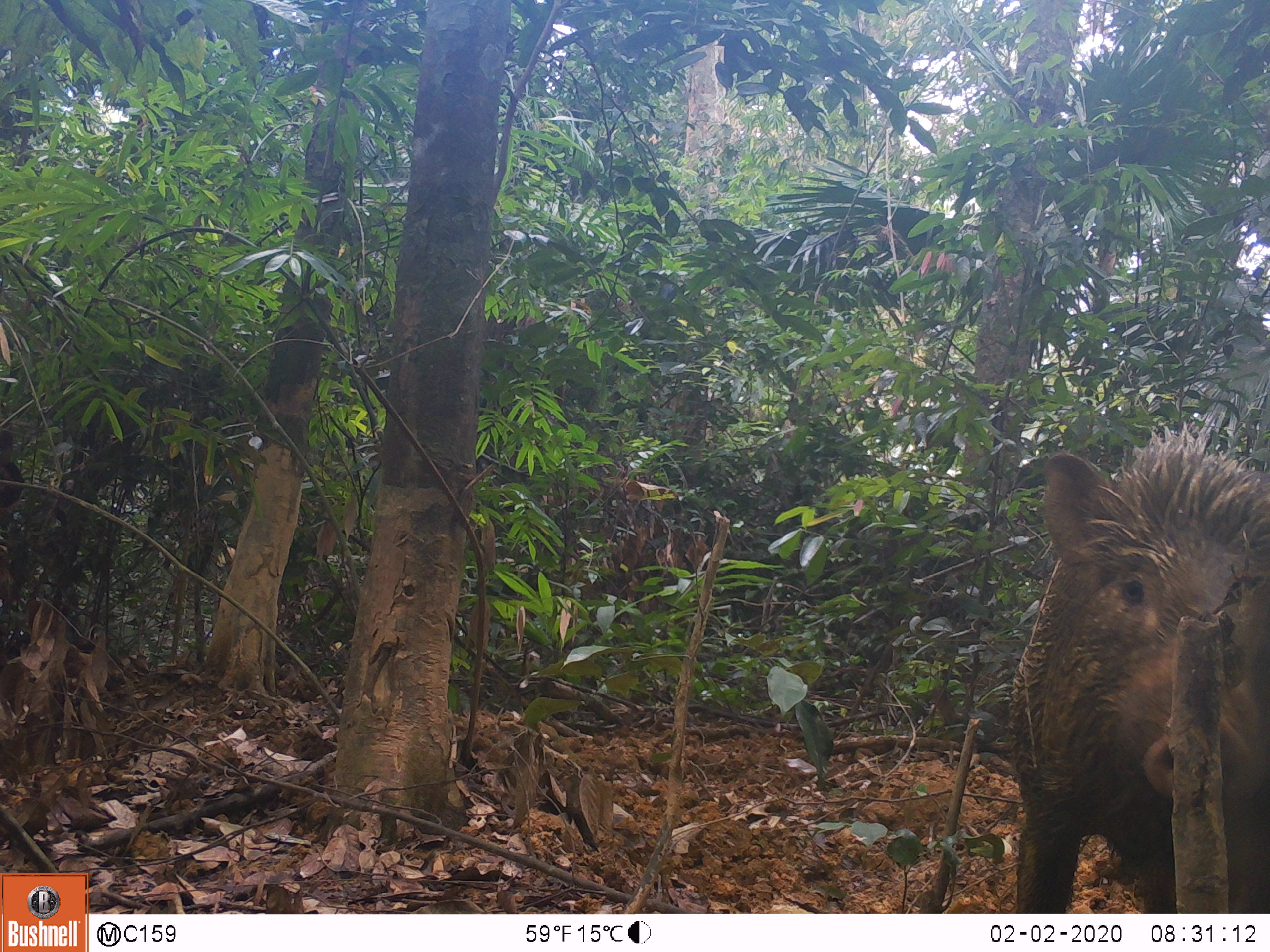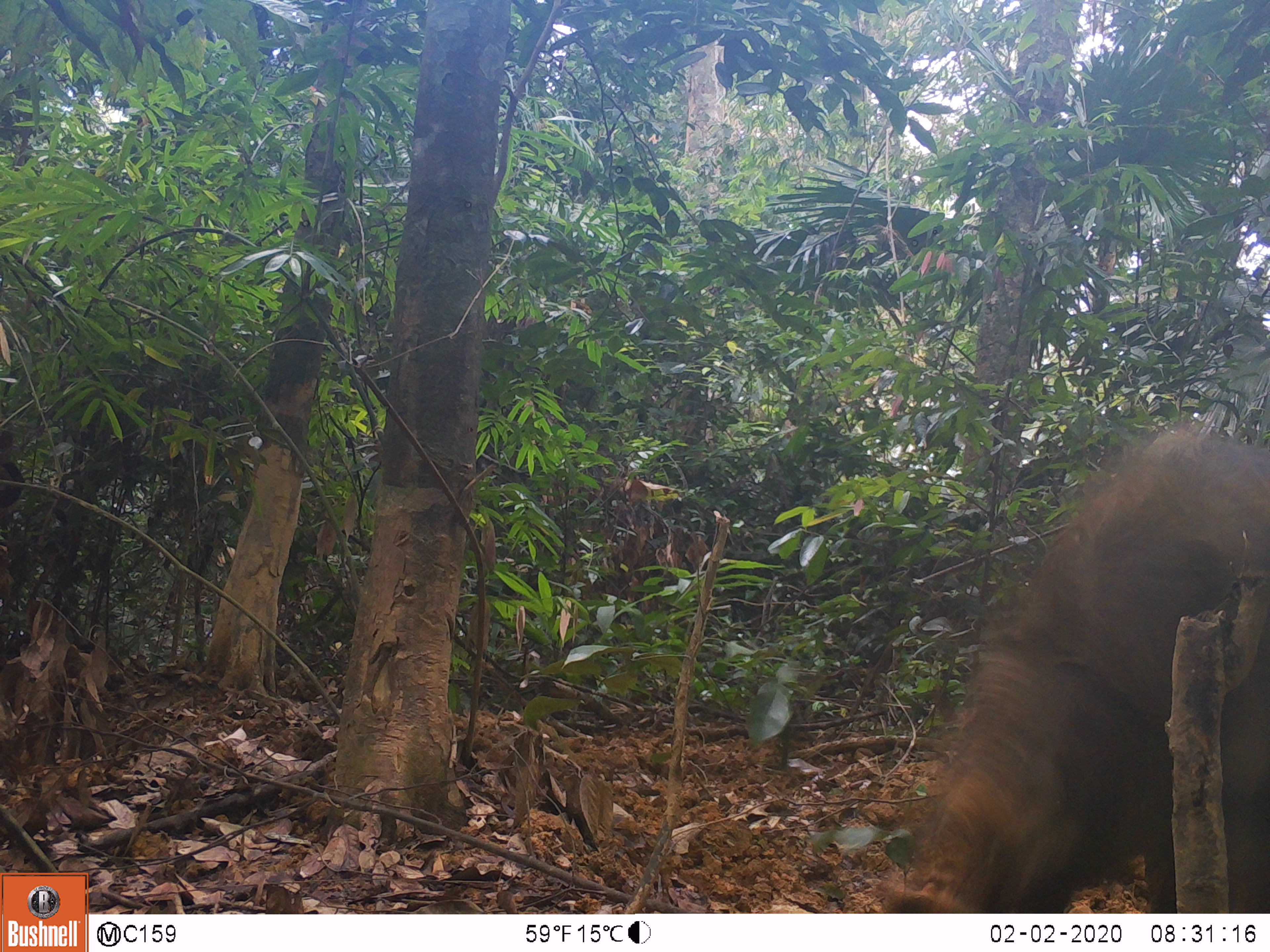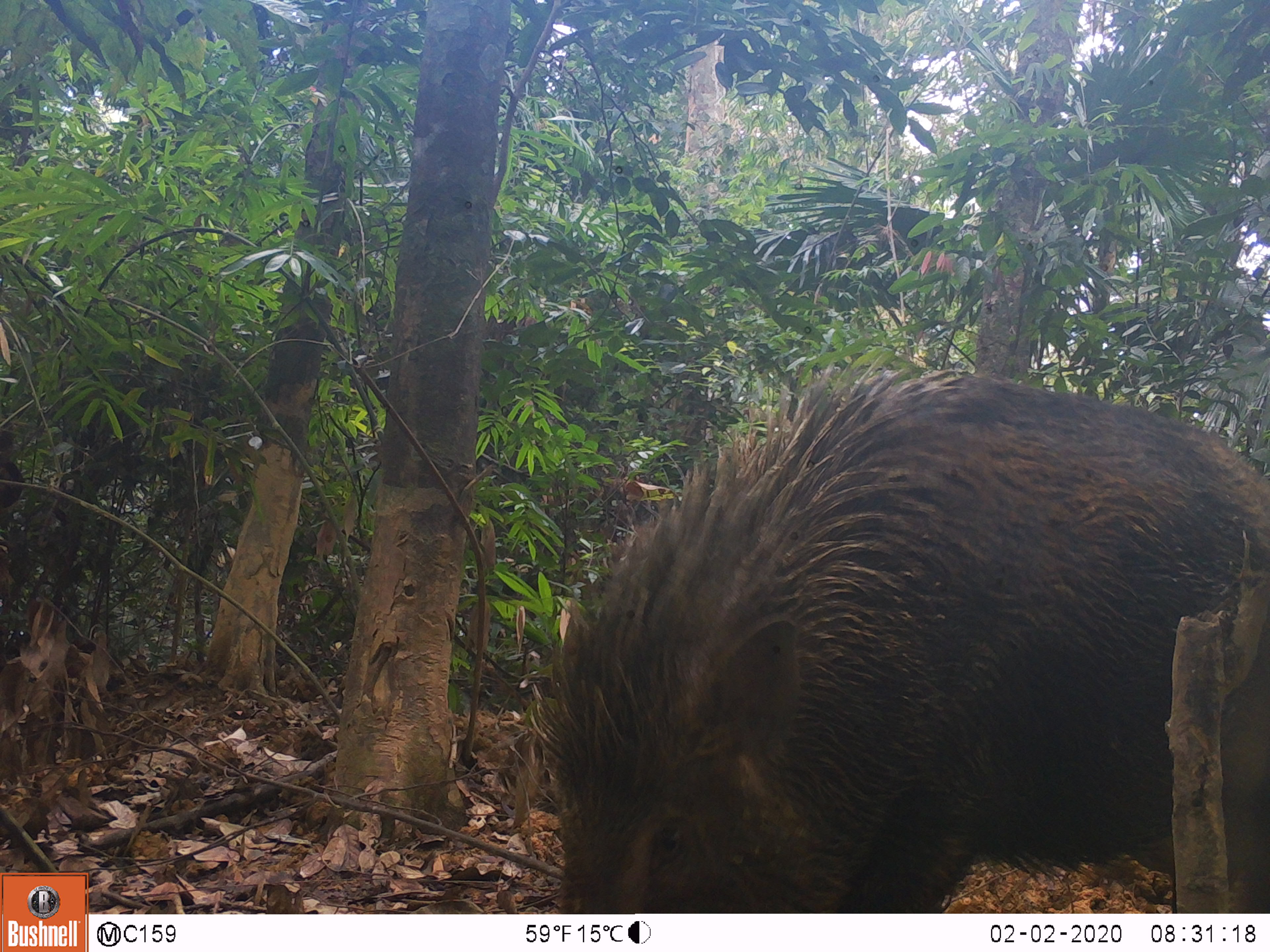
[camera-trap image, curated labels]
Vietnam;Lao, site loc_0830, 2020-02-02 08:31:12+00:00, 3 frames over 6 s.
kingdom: Animalia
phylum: Chordata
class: Mammalia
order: Artiodactyla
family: Suidae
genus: Sus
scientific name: Sus scrofa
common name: eurasian wild pig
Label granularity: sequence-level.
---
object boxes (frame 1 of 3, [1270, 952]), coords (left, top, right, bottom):
eurasian wild pig: (1017, 436, 1267, 911)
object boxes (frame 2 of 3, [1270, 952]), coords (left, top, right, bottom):
eurasian wild pig: (886, 421, 1266, 912)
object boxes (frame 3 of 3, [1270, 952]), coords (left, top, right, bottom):
eurasian wild pig: (527, 382, 1270, 911)